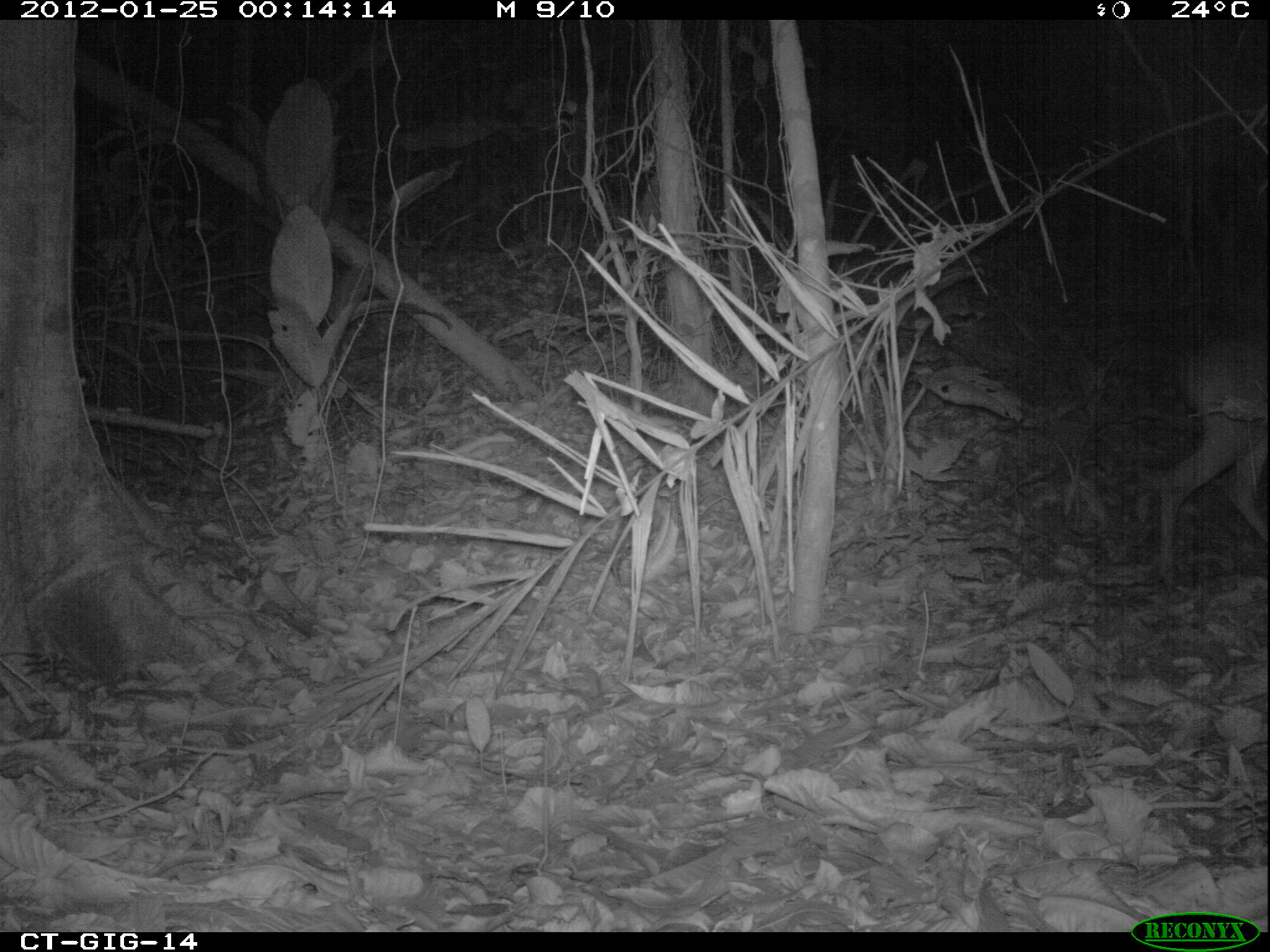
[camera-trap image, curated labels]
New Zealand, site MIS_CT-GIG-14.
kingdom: Animalia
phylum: Chordata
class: Mammalia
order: Artiodactyla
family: Cervidae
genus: Odocoileus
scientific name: Odocoileus virginianus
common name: white-tailed deer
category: white tailed deer